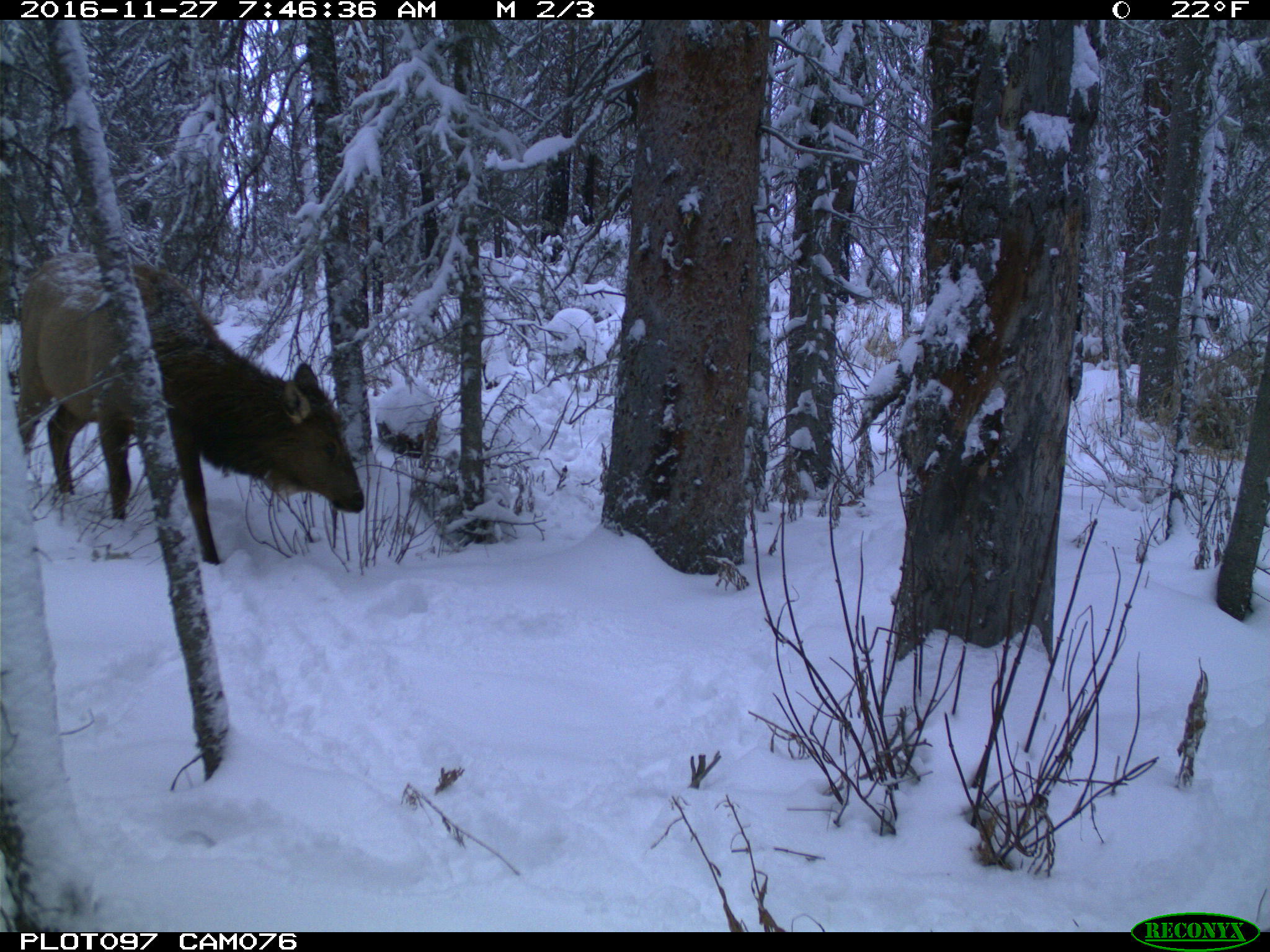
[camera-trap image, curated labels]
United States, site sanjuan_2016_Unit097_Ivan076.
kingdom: Animalia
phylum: Chordata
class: Mammalia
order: Artiodactyla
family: Cervidae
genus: Cervus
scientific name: Cervus elaphus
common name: red deer